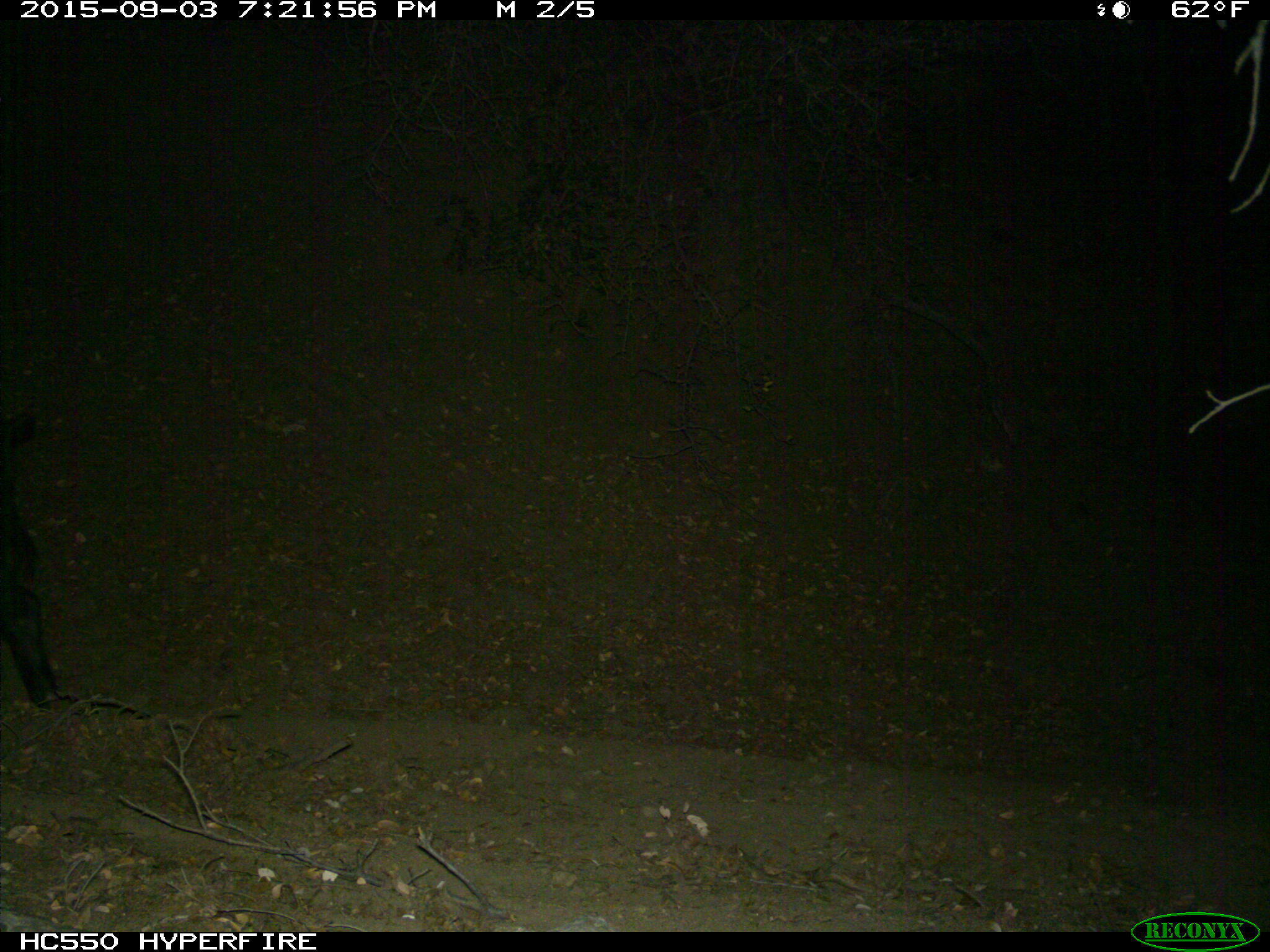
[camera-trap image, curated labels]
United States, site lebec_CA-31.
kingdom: Animalia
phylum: Chordata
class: Mammalia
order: Artiodactyla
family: Suidae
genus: Sus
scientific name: Sus scrofa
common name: wild boar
Sus scrofa (wild boar).